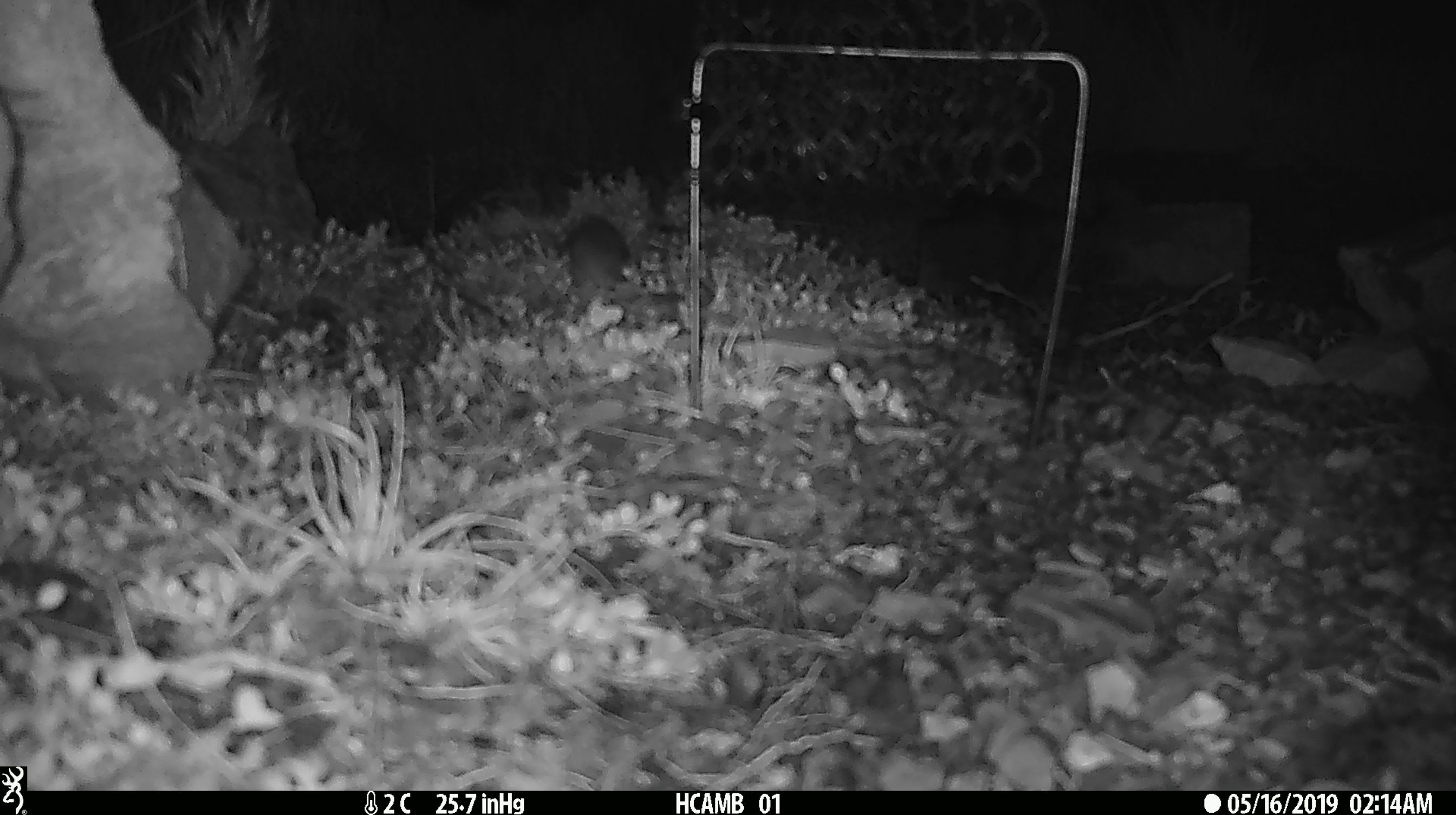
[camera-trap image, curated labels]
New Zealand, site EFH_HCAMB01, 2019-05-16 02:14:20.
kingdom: Animalia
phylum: Chordata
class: Mammalia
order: Rodentia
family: Muridae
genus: Mus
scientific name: Mus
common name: mouse